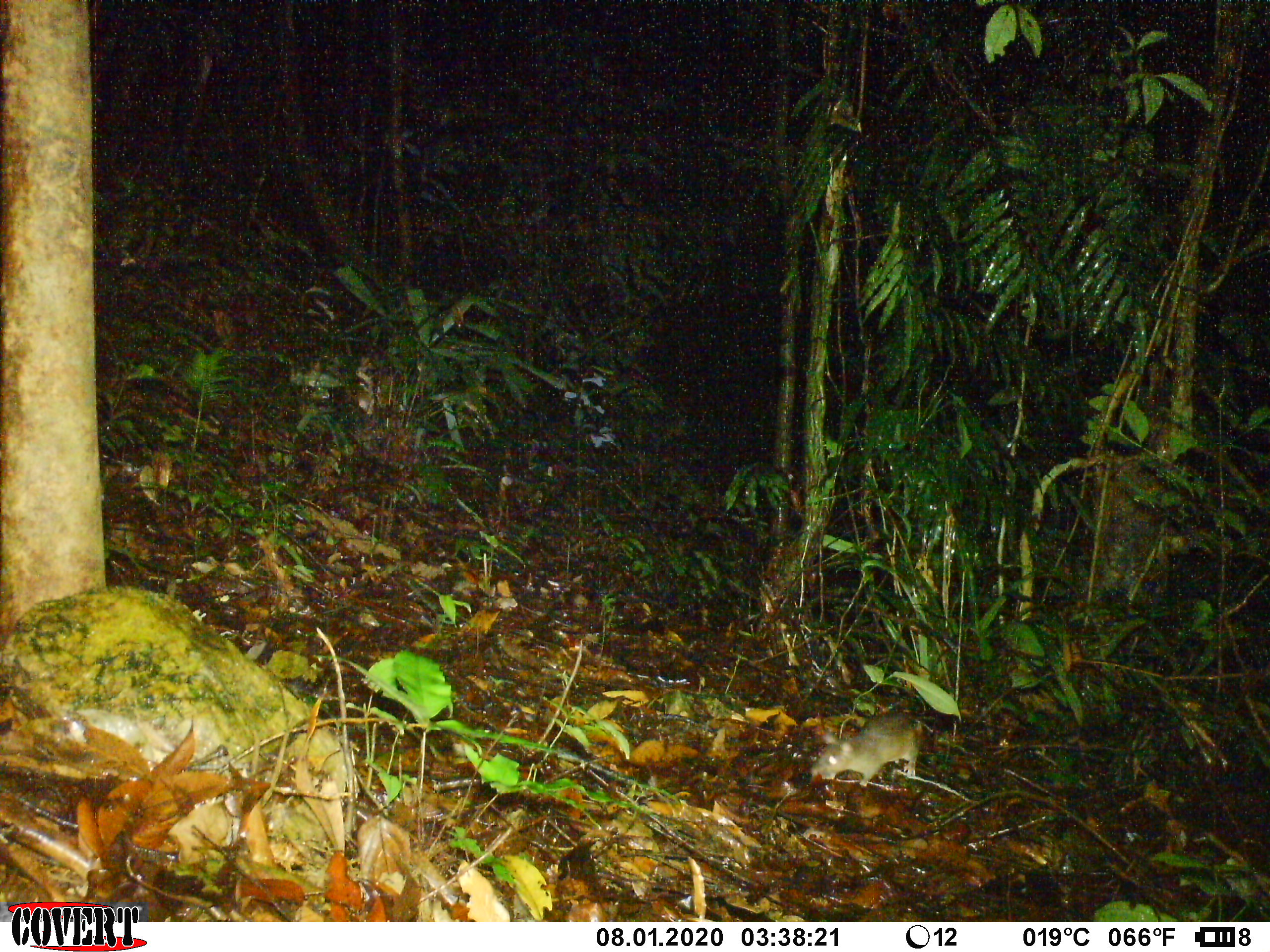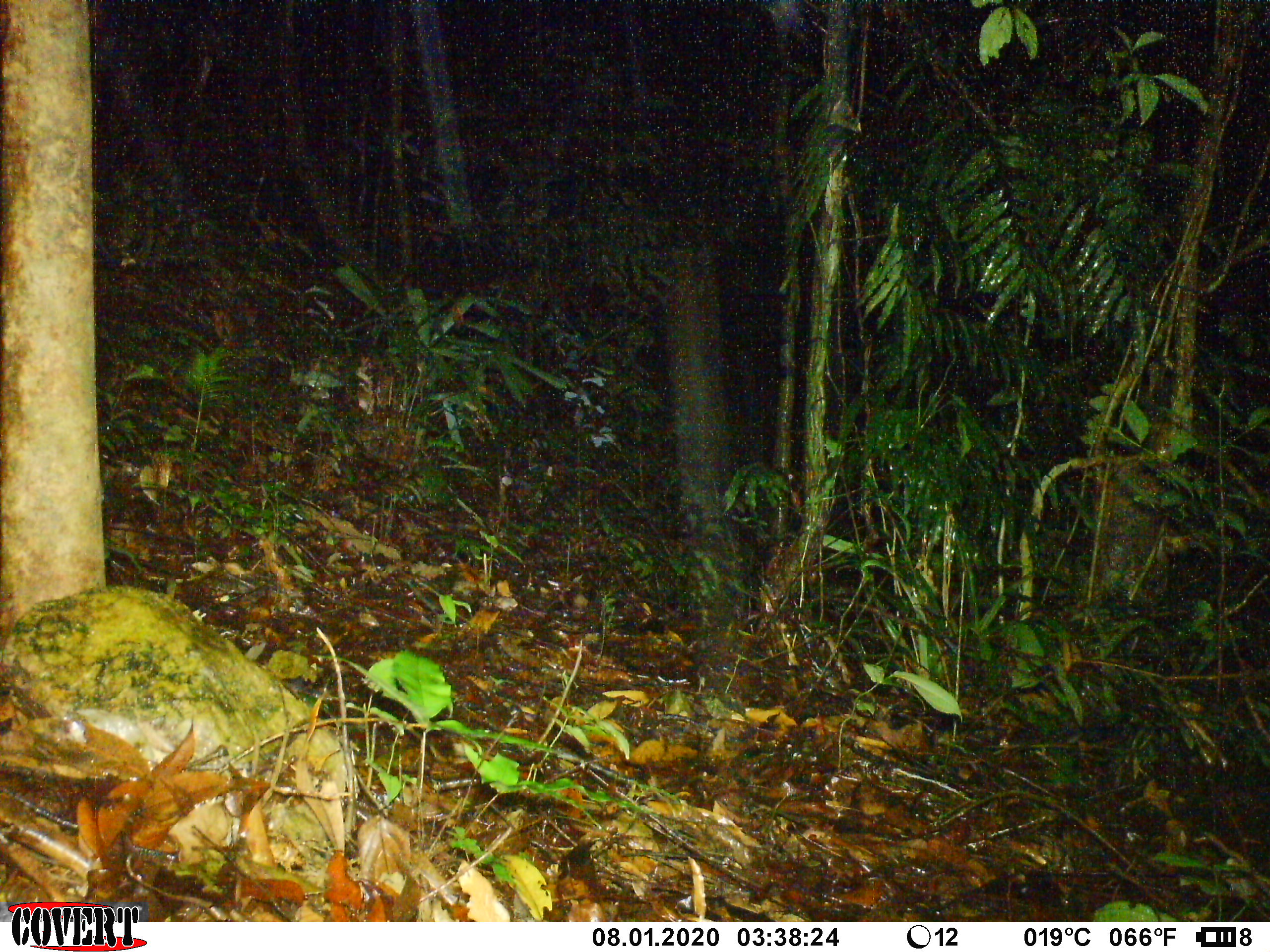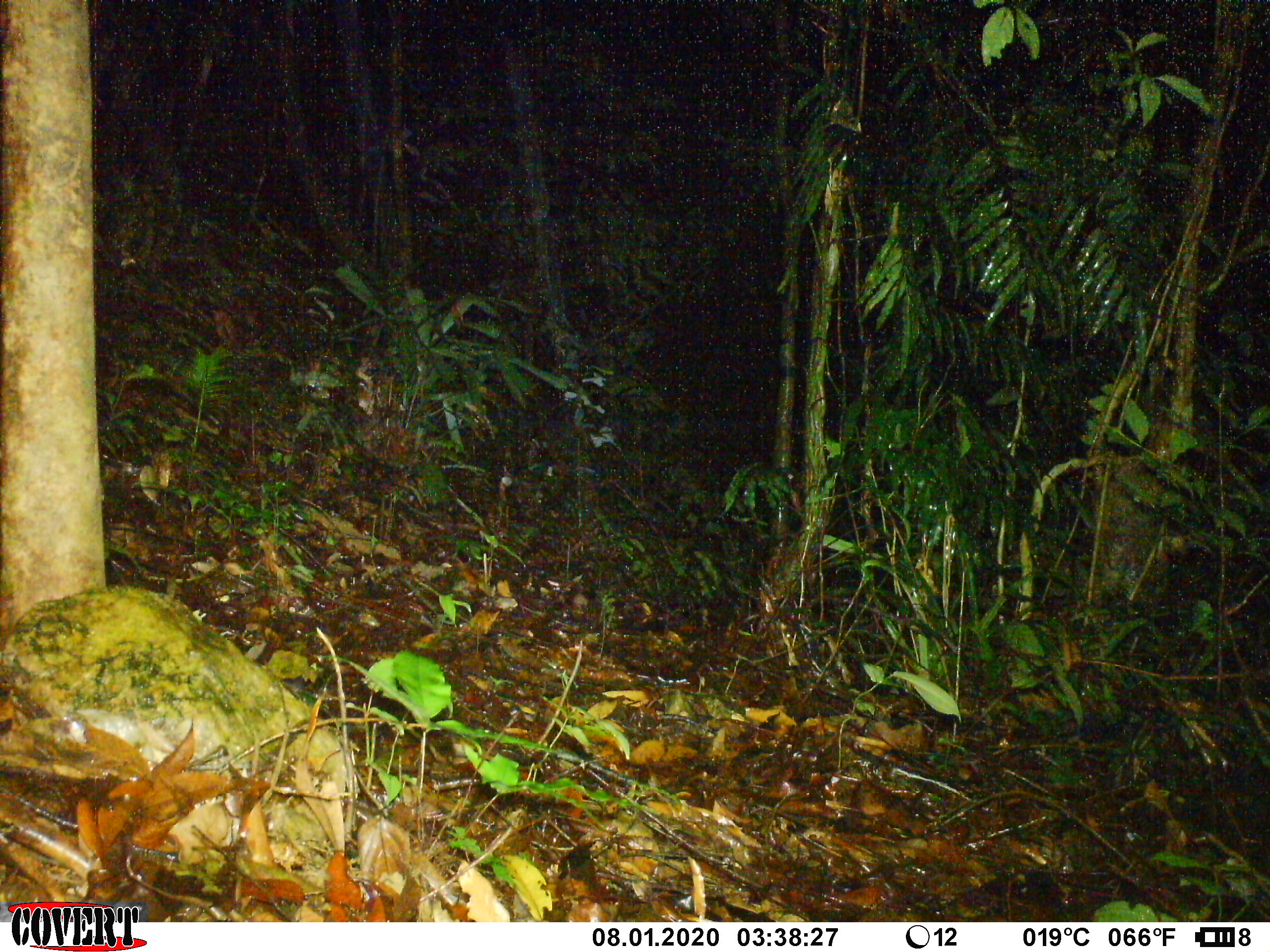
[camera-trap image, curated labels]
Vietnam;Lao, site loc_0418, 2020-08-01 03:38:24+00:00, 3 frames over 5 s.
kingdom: Animalia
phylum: Chordata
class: Mammalia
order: Rodentia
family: Muridae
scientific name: Muridae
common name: old-world mice and rats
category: unidentified murid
Unidentified murid (old-world mice and rats) (Muridae). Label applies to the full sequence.